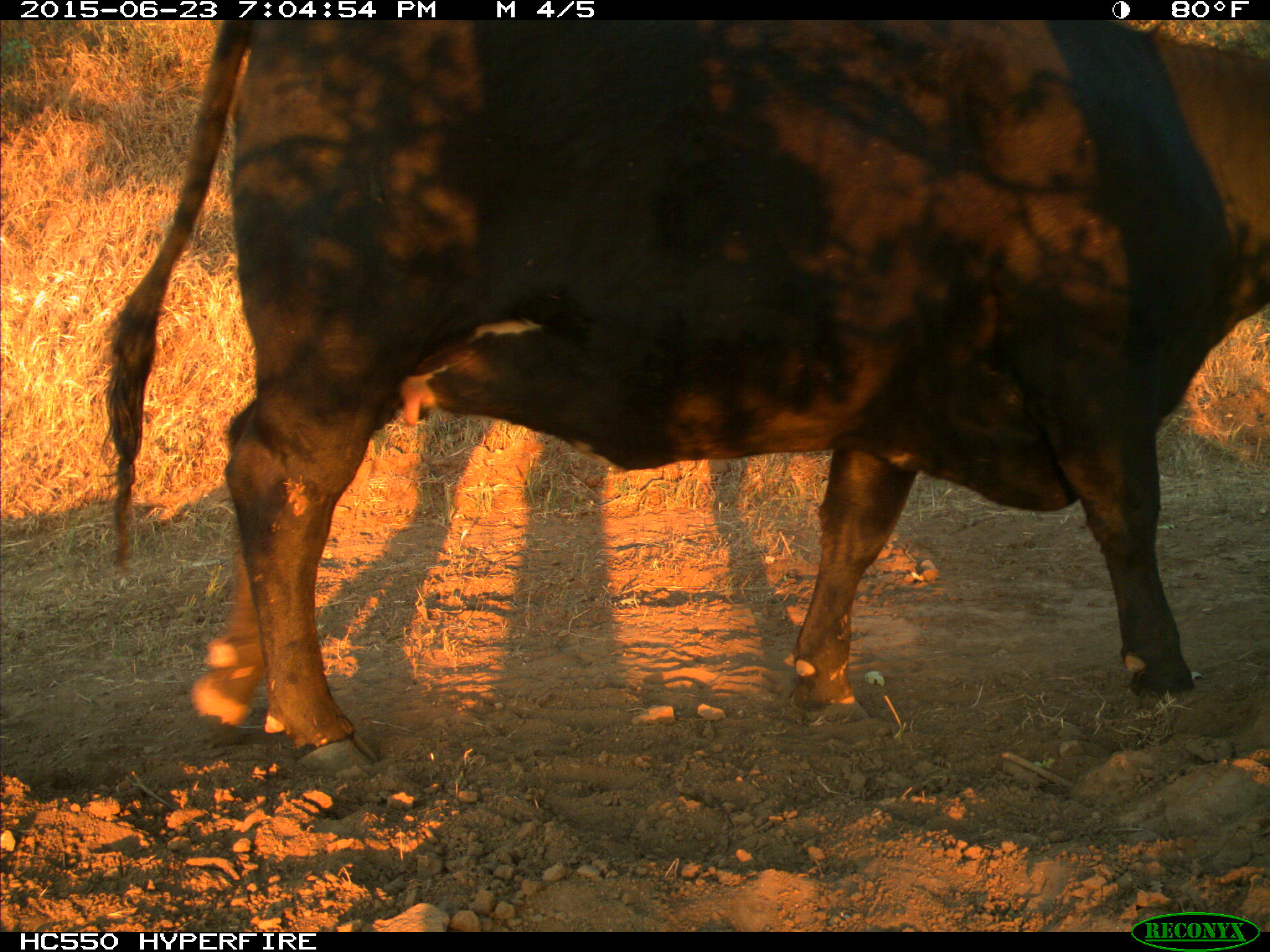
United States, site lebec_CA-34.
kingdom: Animalia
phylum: Chordata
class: Mammalia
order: Artiodactyla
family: Bovidae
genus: Bos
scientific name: Bos taurus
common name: domestic cow